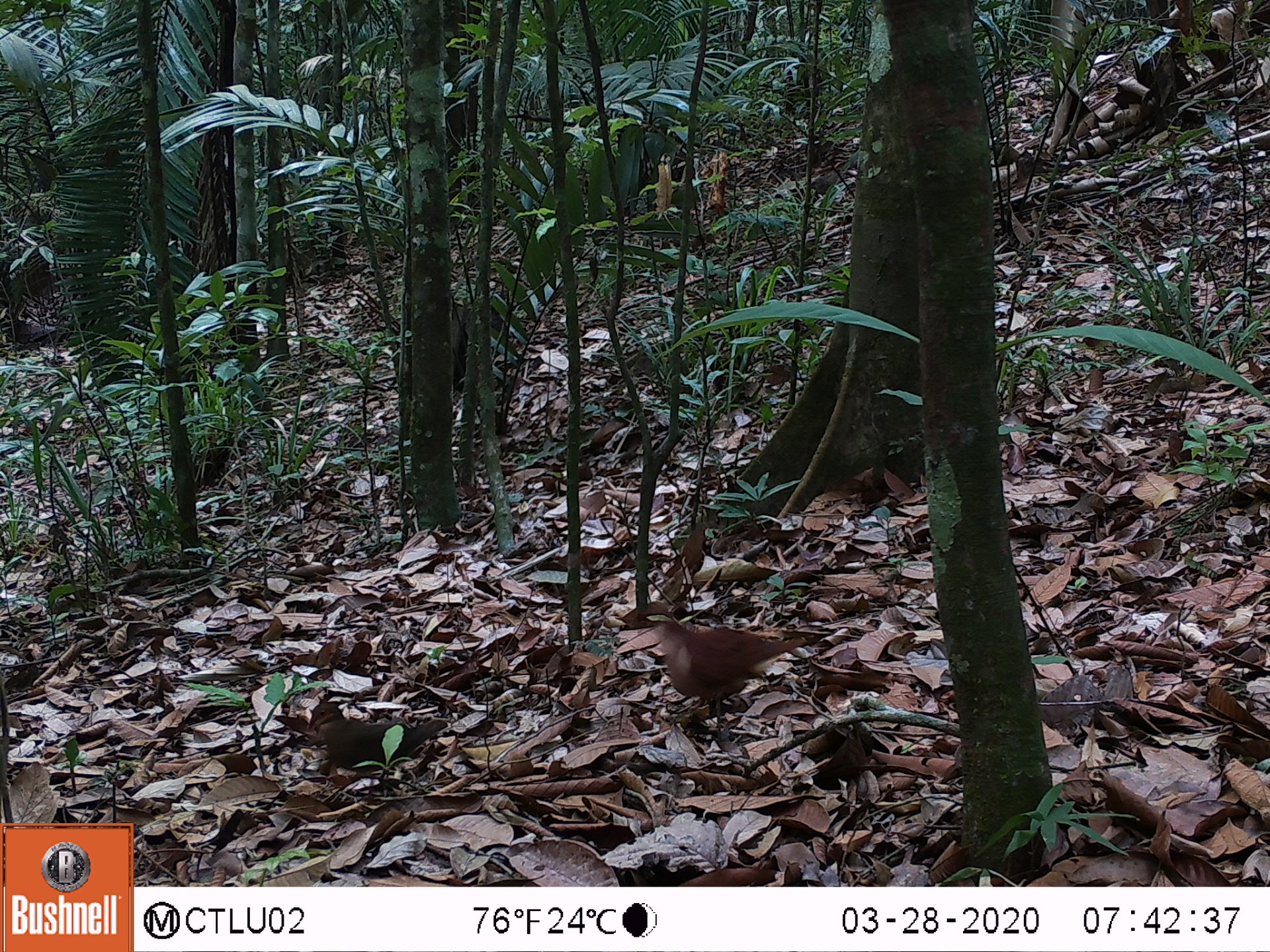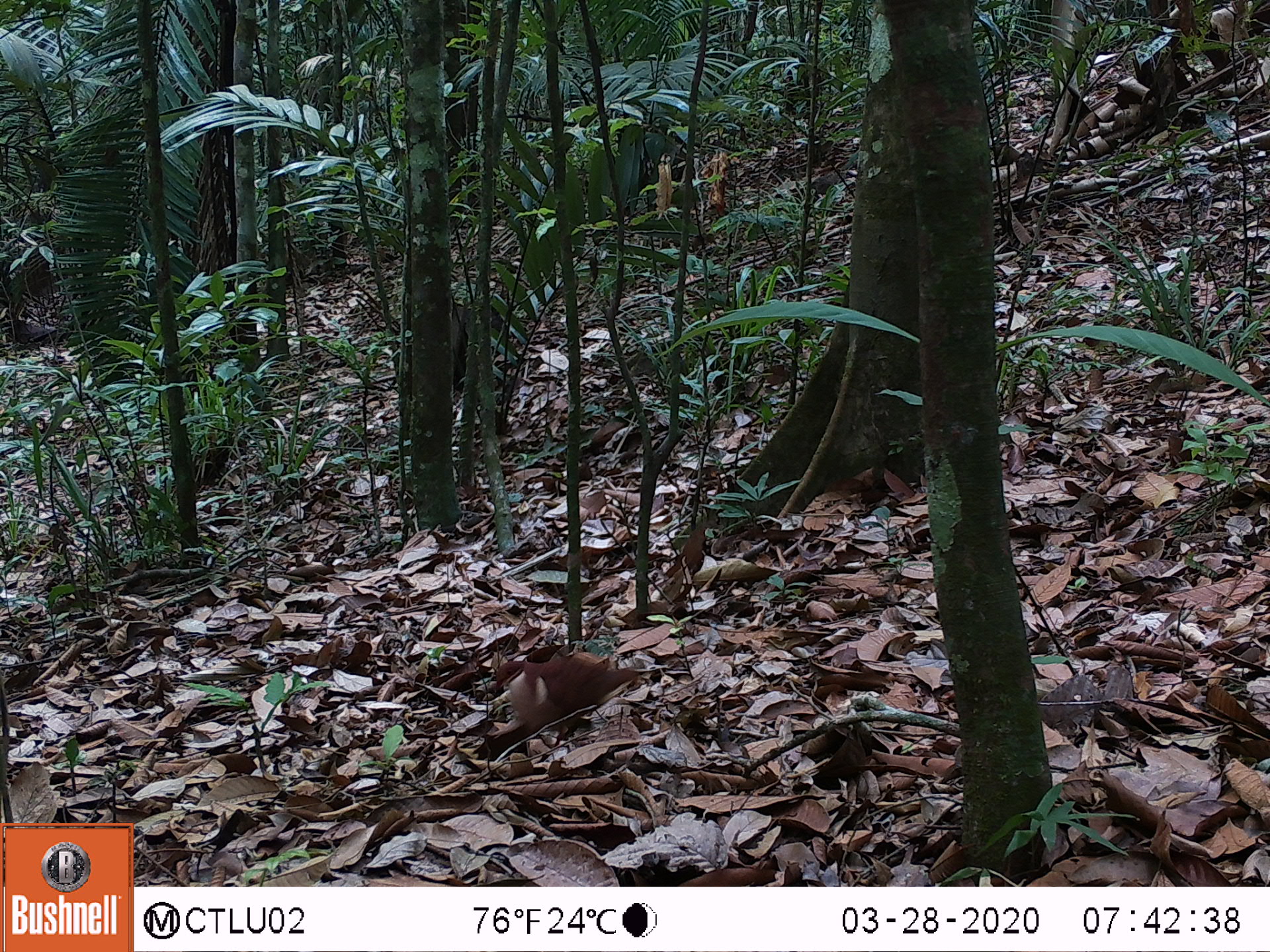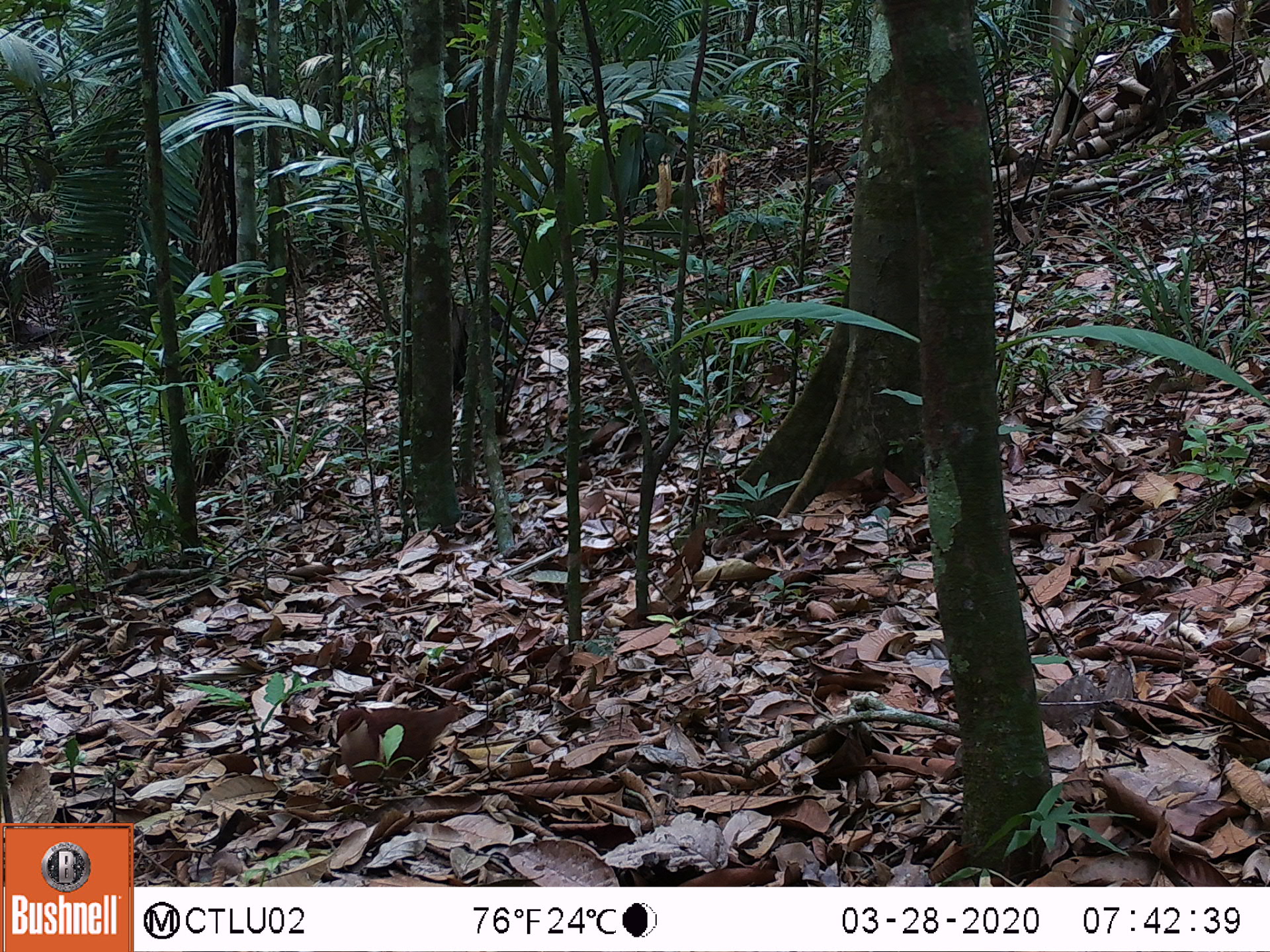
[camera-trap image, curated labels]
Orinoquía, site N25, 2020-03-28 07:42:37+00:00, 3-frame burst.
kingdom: Animalia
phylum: Chordata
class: Aves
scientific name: Aves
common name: bird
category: unknown bird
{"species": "unknown bird (bird) (Aves)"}